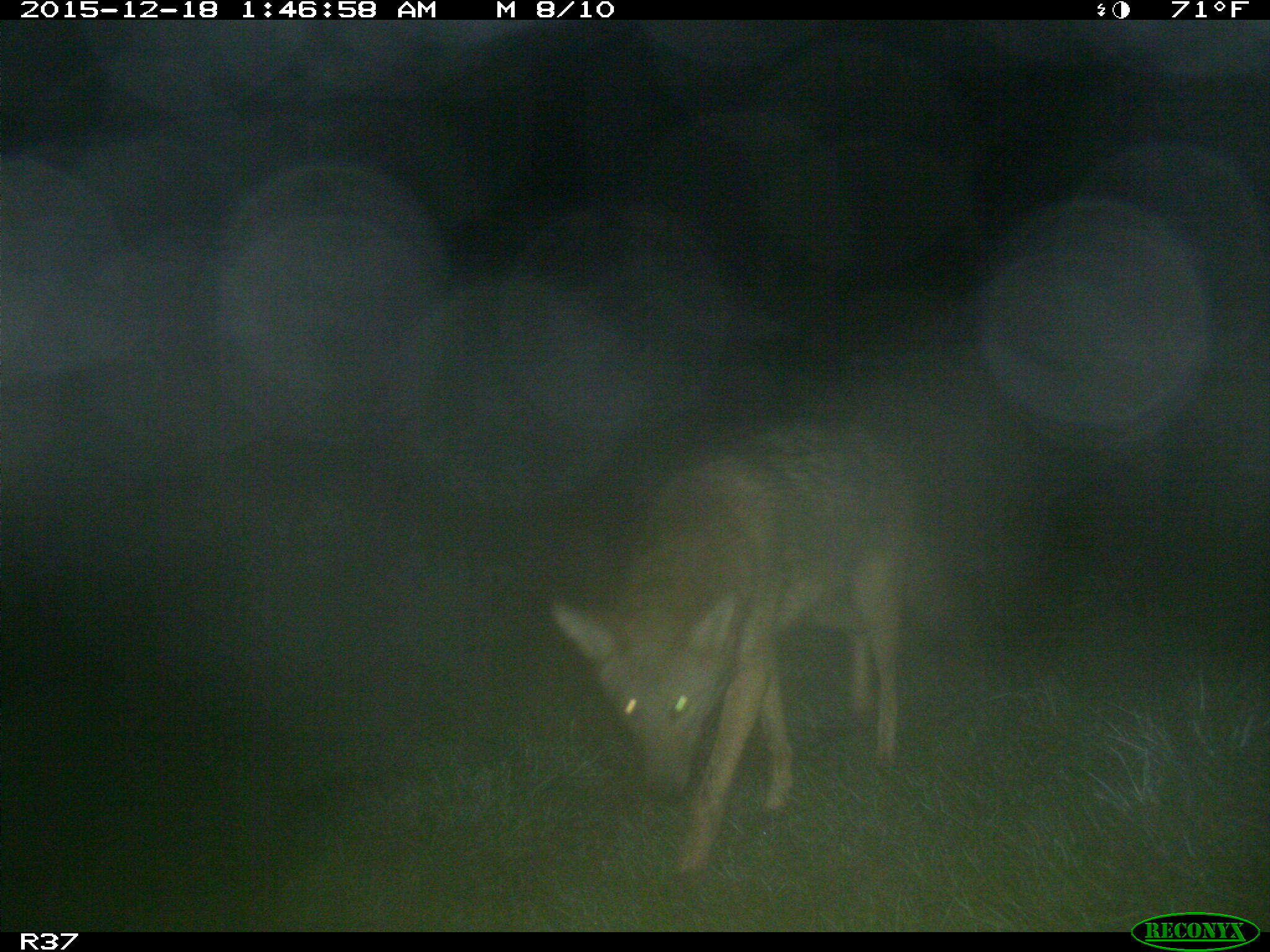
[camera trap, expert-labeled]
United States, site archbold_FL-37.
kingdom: Animalia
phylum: Chordata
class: Mammalia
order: Carnivora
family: Canidae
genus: Canis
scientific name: Canis latrans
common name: coyote